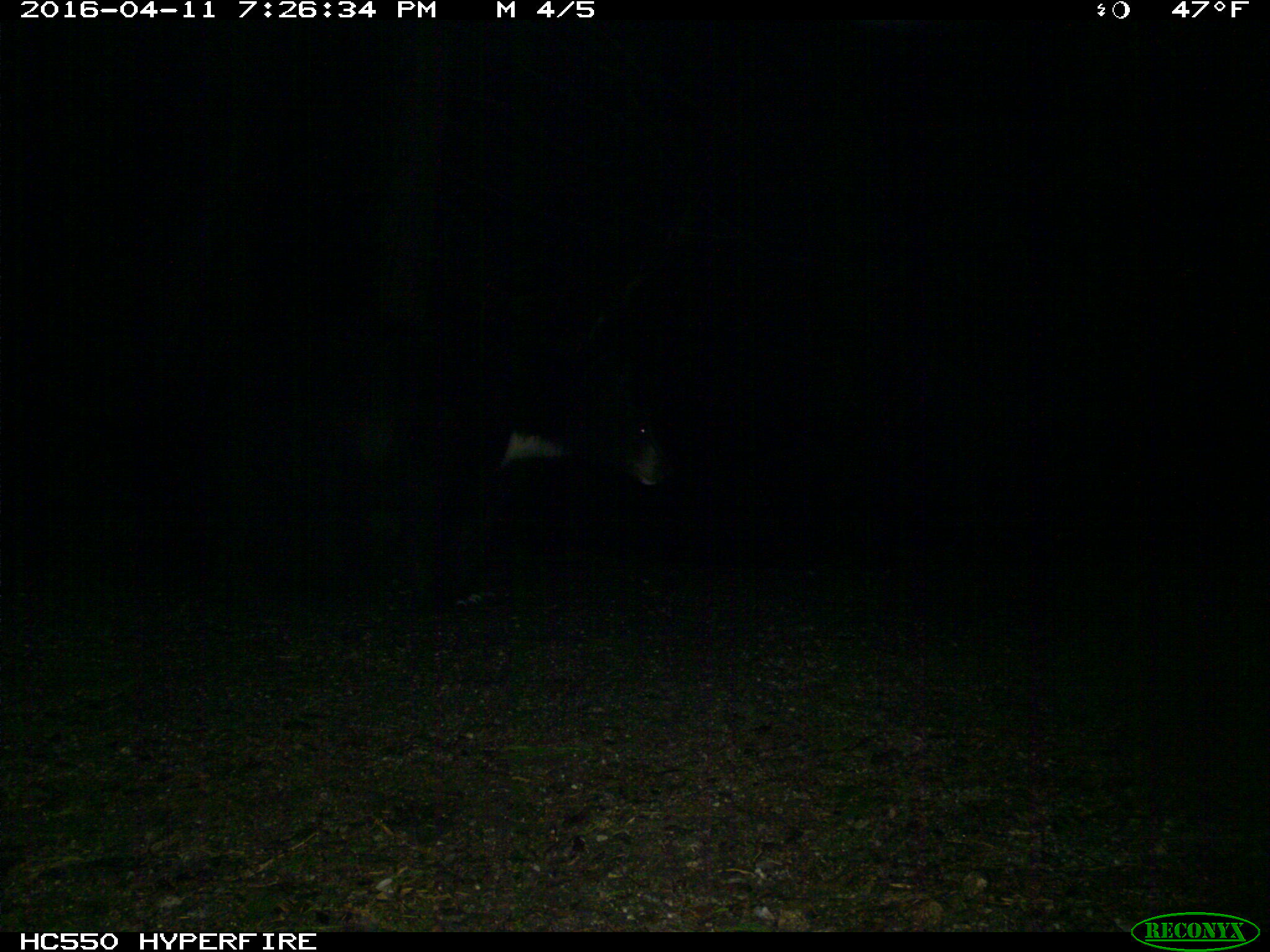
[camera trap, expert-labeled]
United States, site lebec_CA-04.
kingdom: Animalia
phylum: Chordata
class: Mammalia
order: Carnivora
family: Ursidae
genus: Ursus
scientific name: Ursus americanus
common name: american black bear